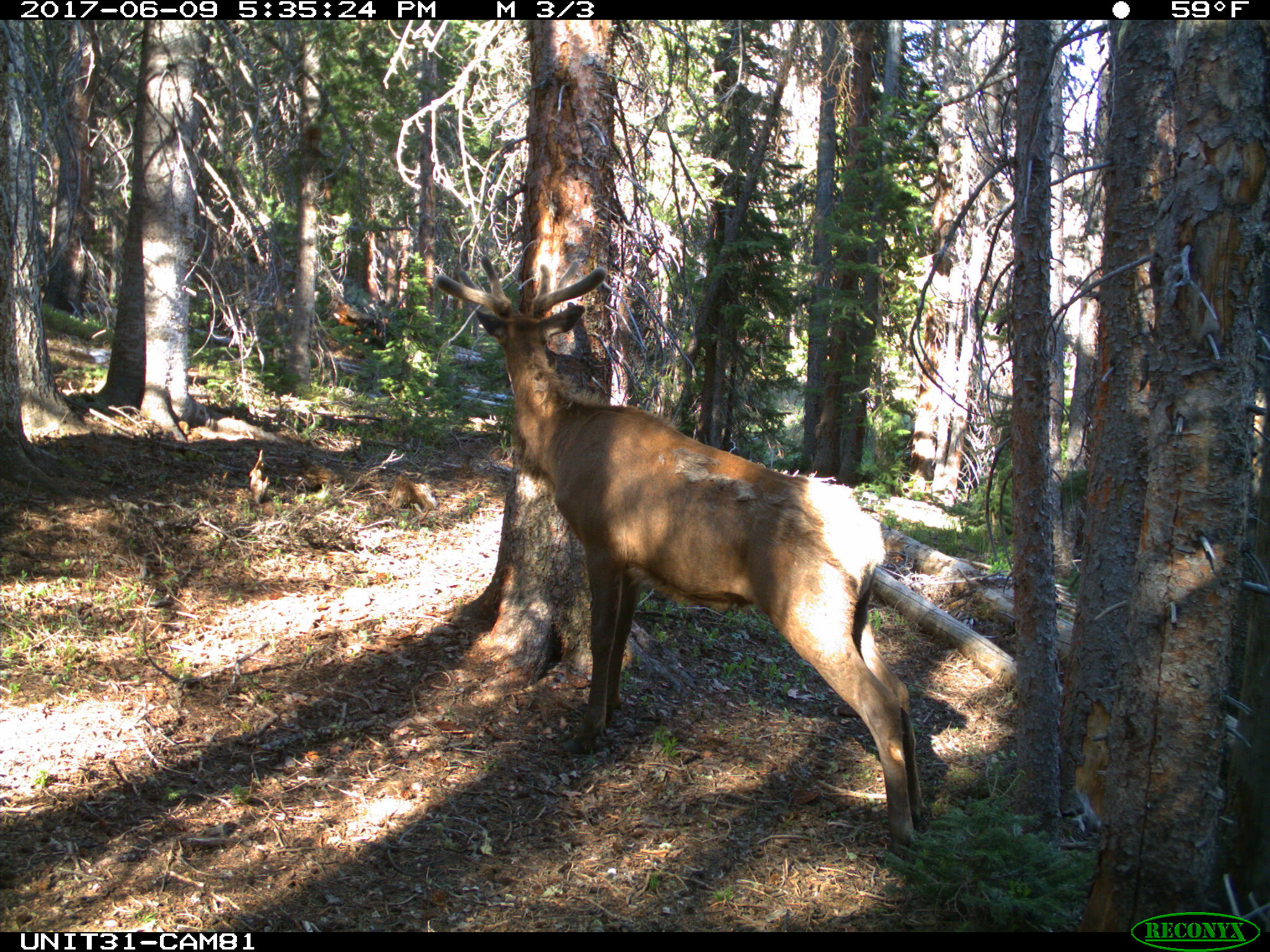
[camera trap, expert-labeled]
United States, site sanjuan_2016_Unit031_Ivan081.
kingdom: Animalia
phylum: Chordata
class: Mammalia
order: Artiodactyla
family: Cervidae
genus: Cervus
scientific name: Cervus elaphus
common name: red deer